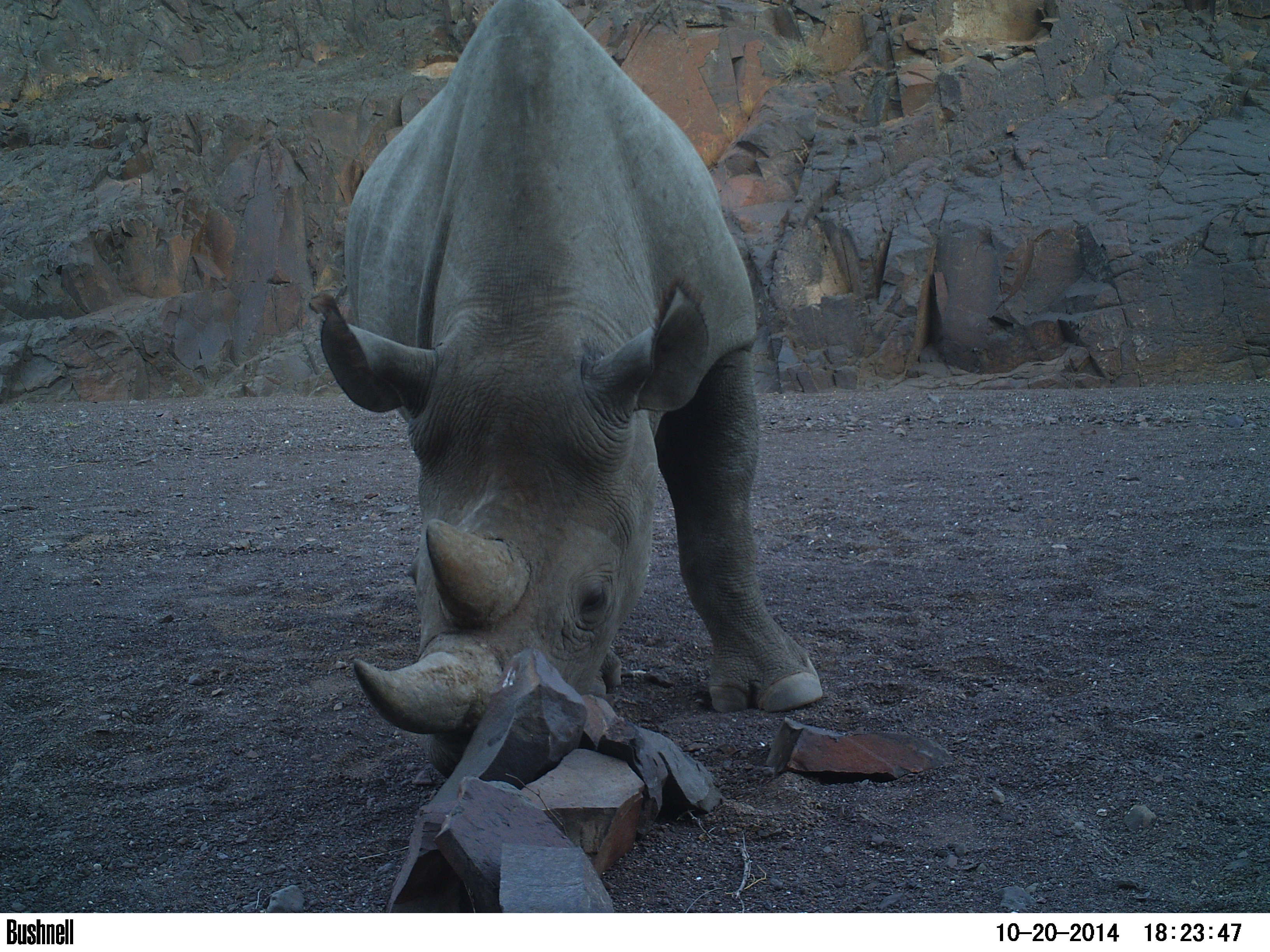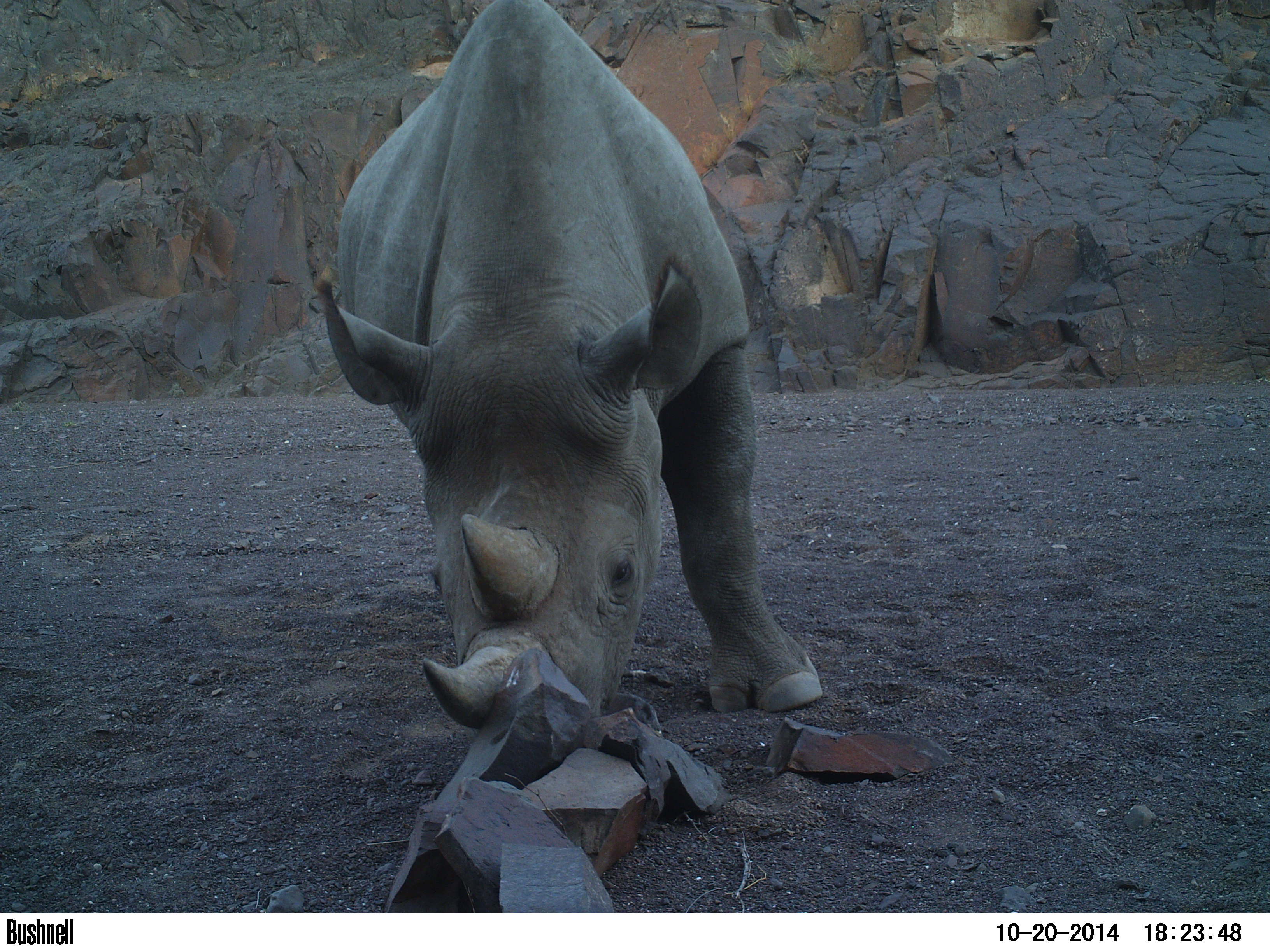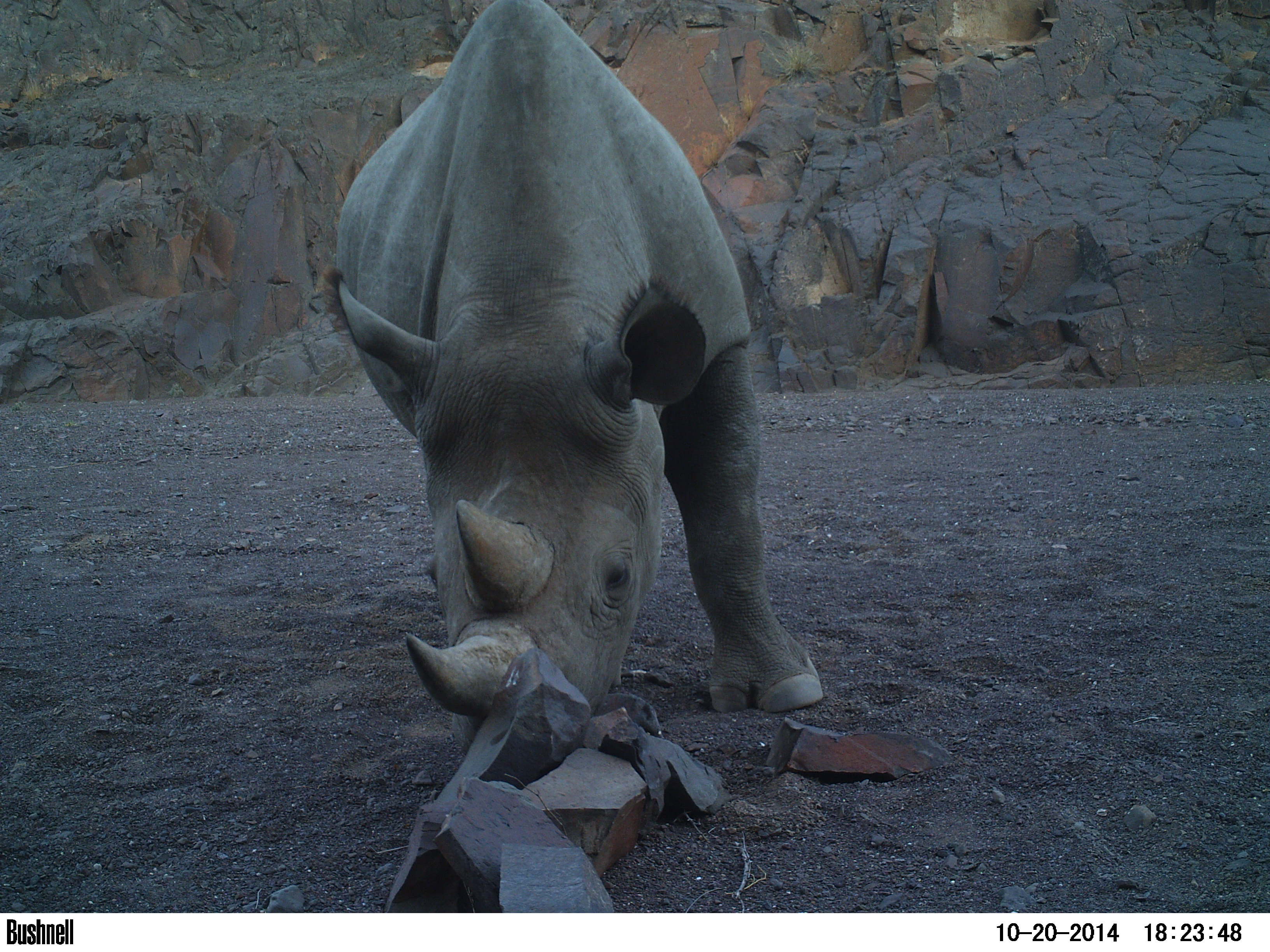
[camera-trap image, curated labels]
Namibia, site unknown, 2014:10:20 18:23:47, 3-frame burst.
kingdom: Animalia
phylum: Chordata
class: Mammalia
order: Perissodactyla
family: Rhinocerotidae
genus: Diceros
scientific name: Diceros bicornis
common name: black rhinoceros